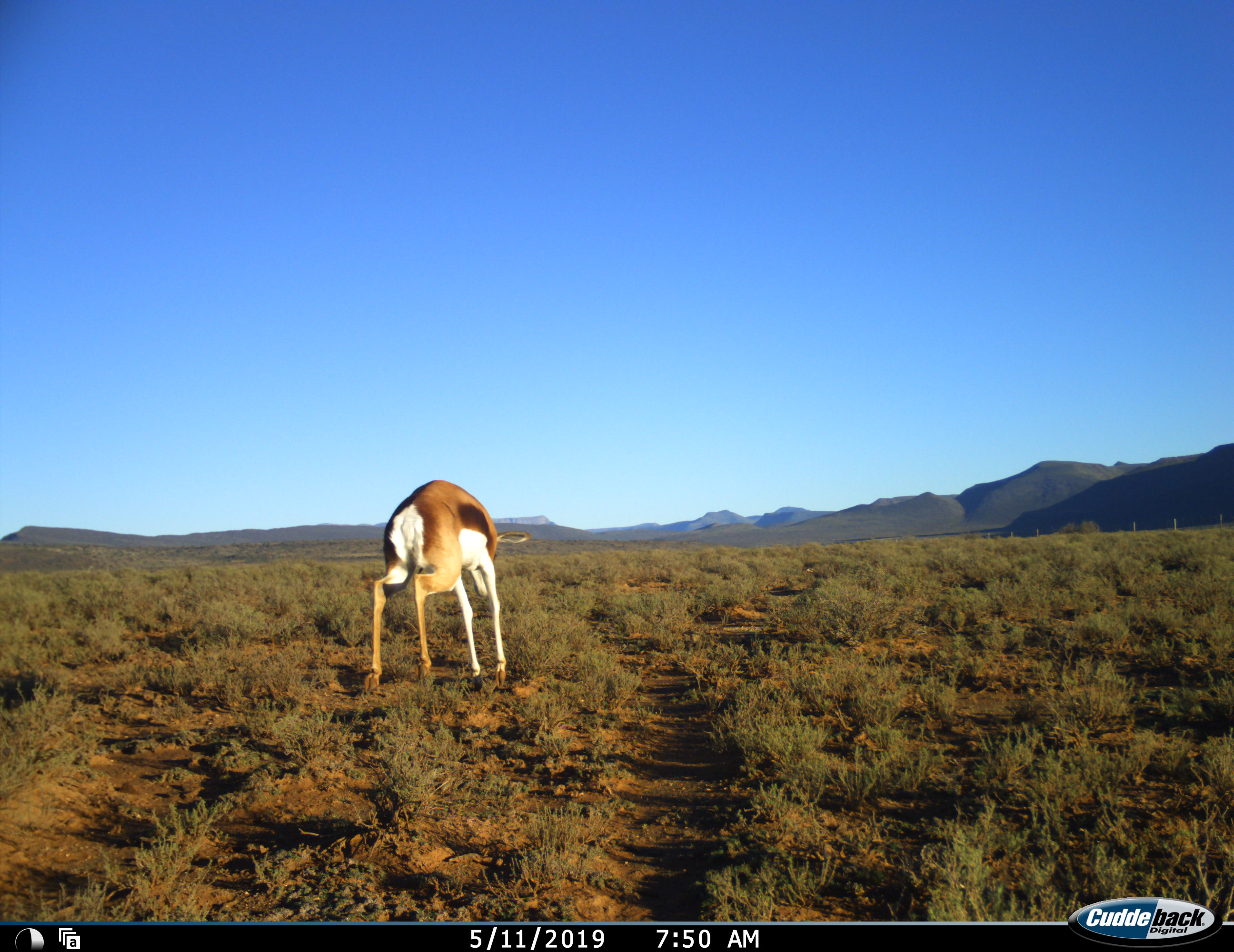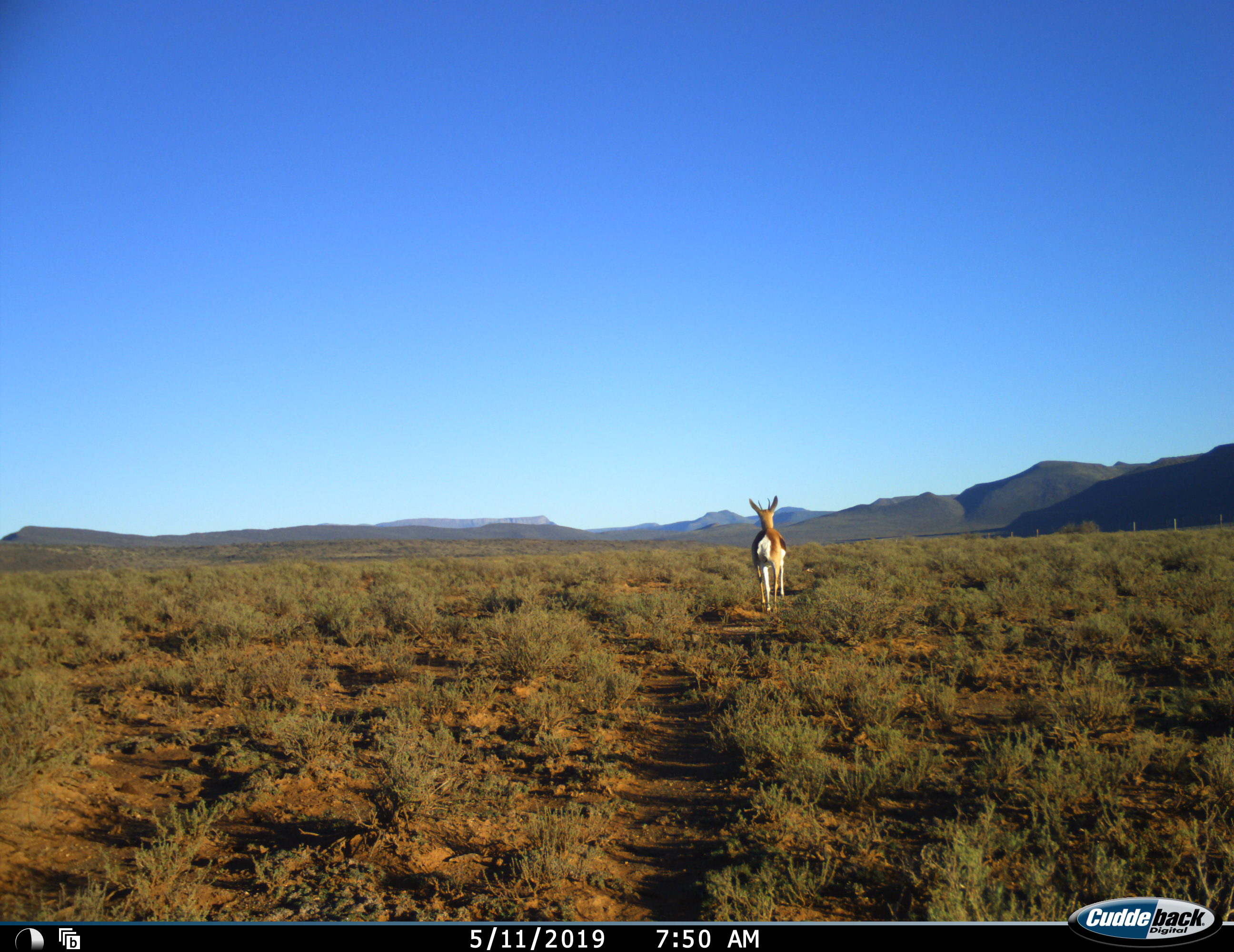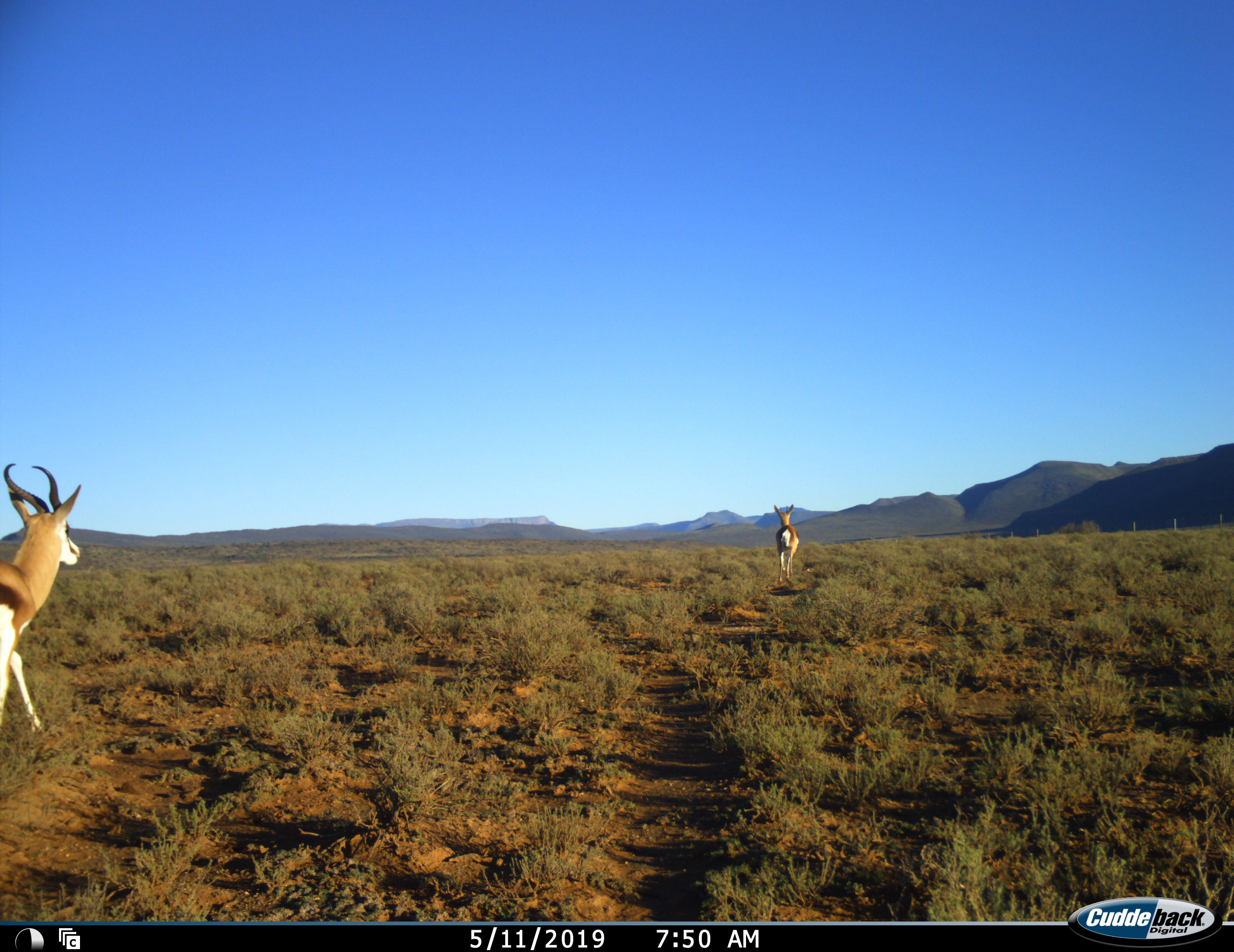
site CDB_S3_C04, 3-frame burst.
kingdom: Animalia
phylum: Chordata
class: Mammalia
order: Artiodactyla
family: Bovidae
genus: Antidorcas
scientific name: Antidorcas marsupialis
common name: springbok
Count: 2.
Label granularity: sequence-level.